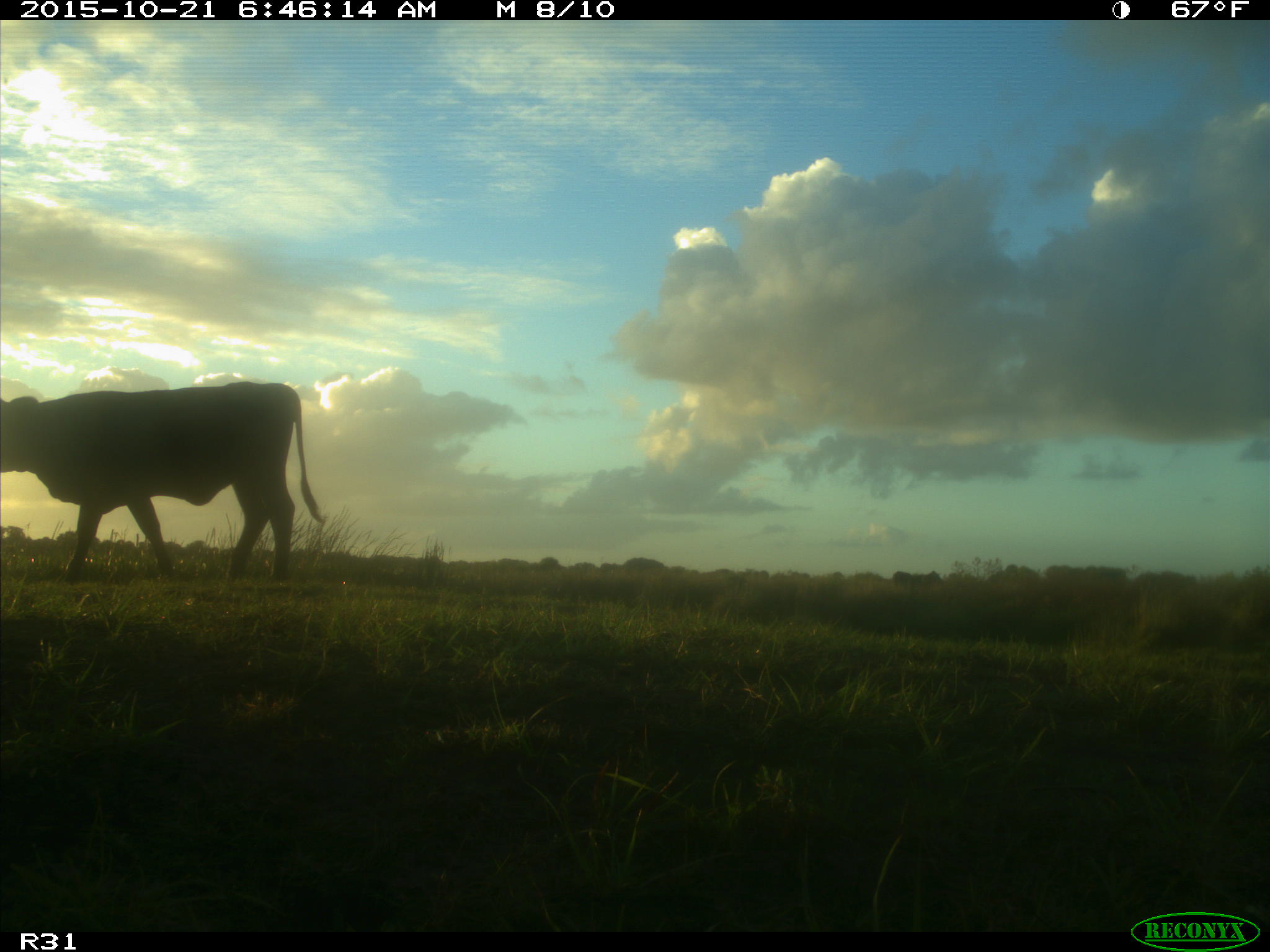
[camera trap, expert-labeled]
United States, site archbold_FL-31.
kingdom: Animalia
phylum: Chordata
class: Mammalia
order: Artiodactyla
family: Bovidae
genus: Bos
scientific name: Bos taurus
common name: domestic cow